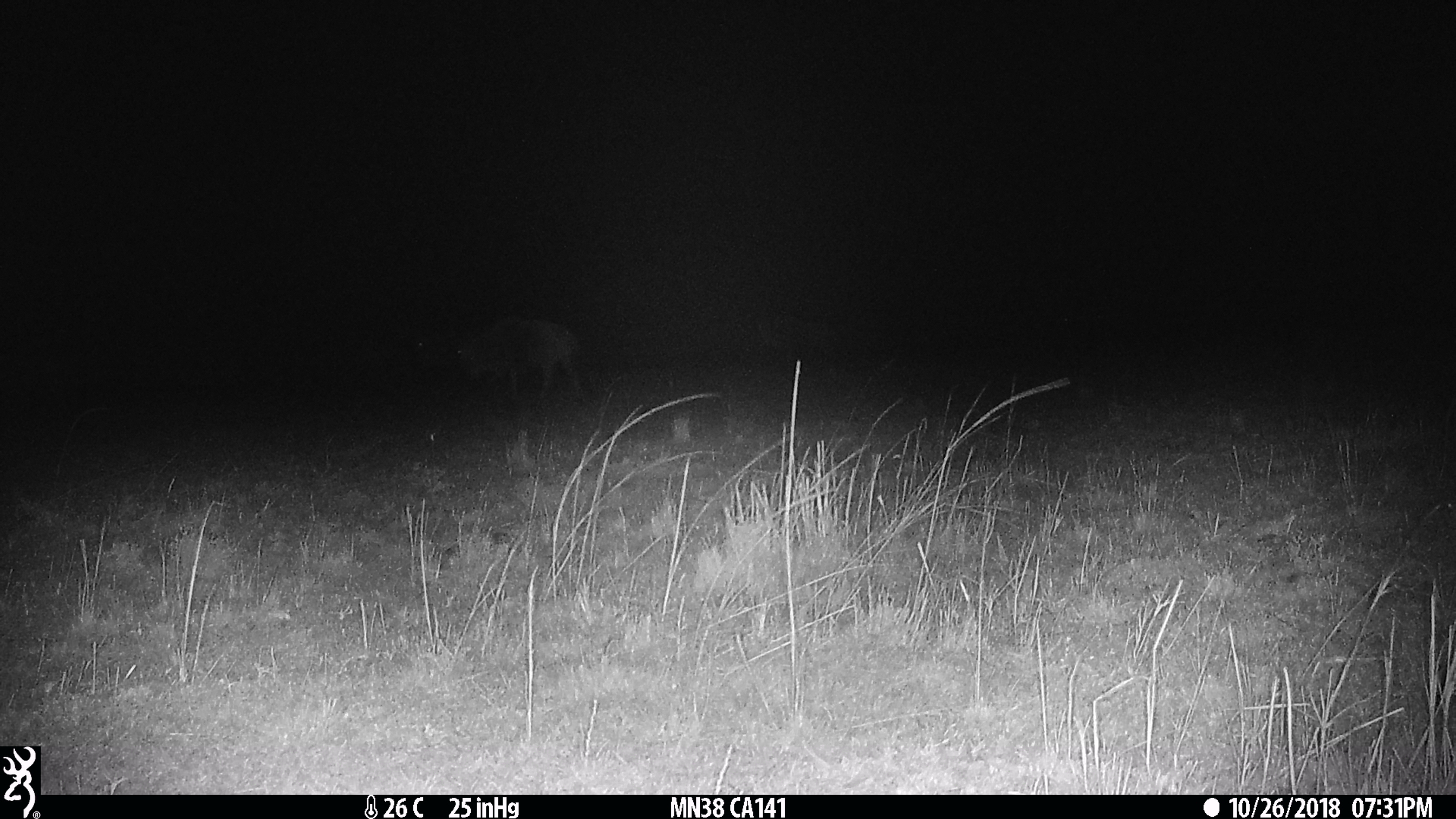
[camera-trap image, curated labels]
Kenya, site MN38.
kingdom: Animalia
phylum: Chordata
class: Mammalia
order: Artiodactyla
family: Bovidae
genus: Connochaetes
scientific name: Connochaetes taurinus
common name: blue wildebeest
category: wildebeest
Wildebeest (blue wildebeest) (Connochaetes taurinus).